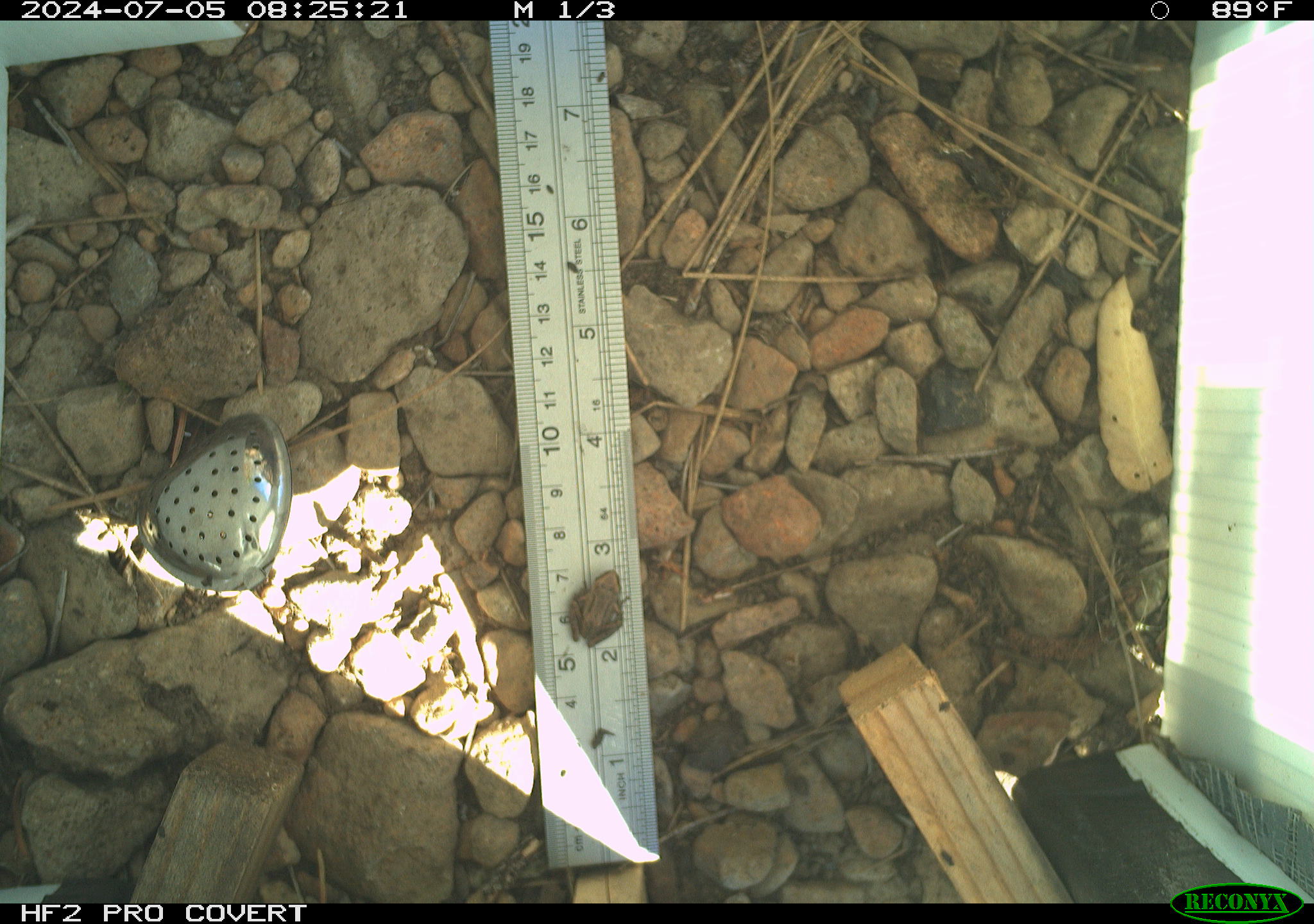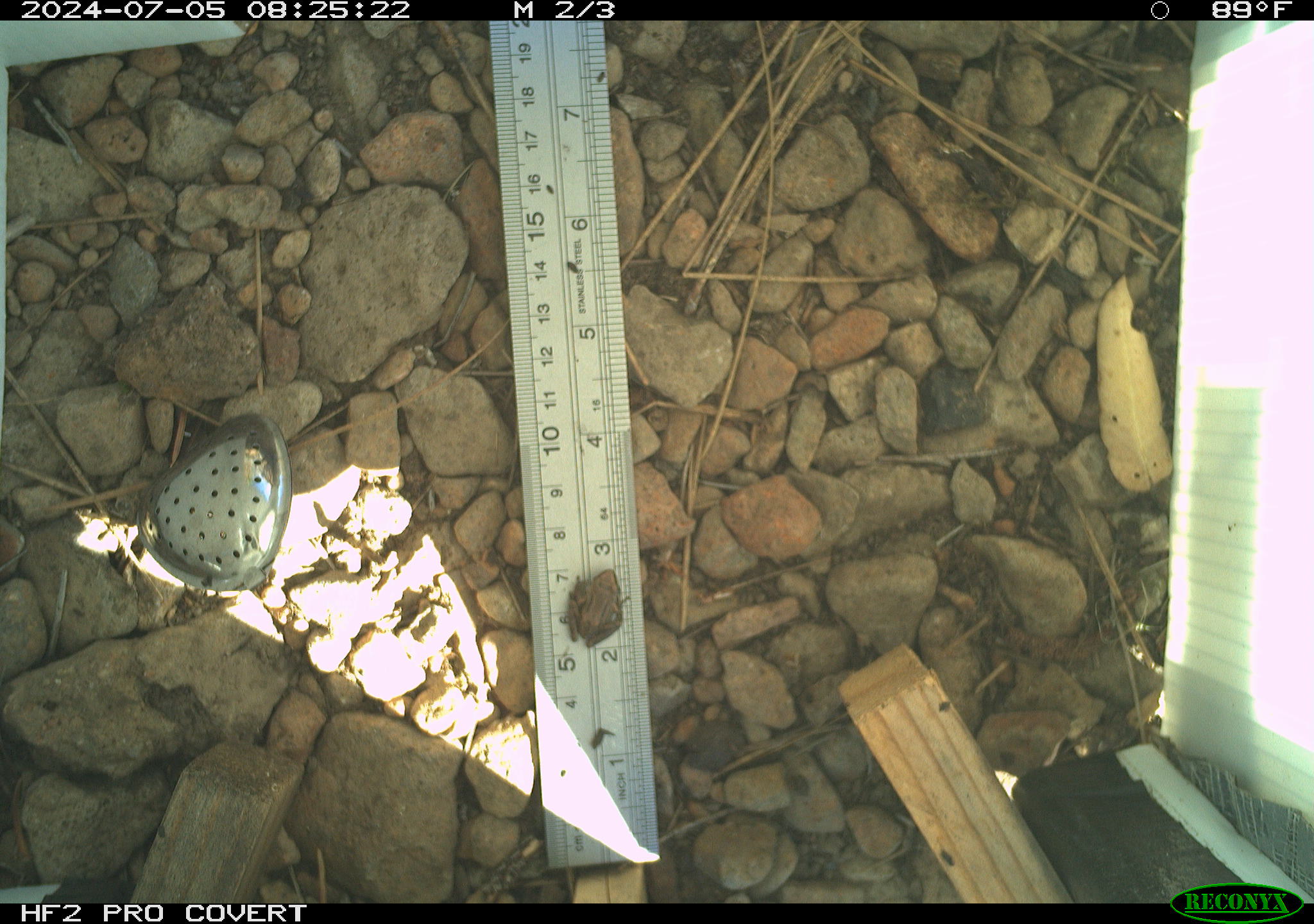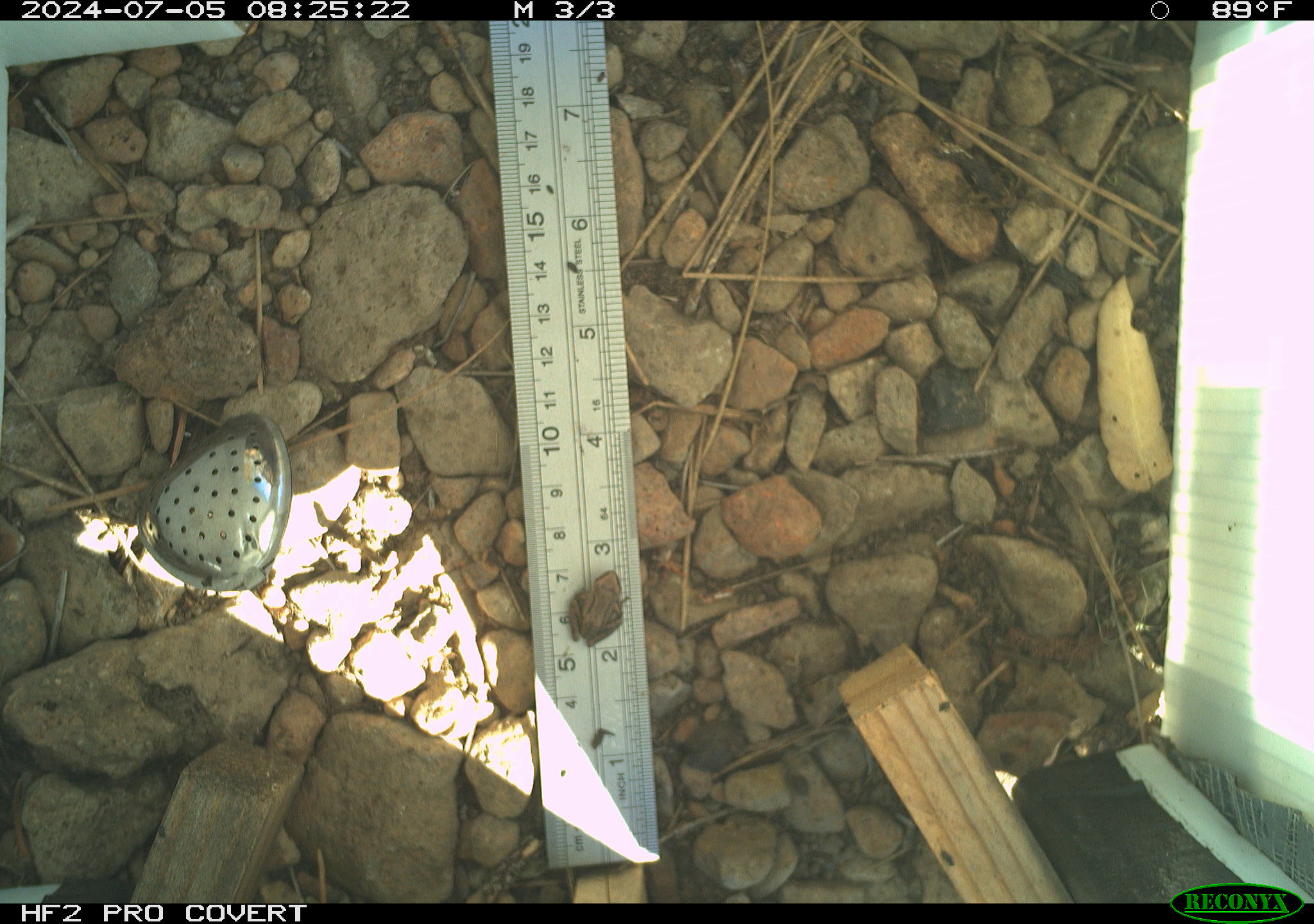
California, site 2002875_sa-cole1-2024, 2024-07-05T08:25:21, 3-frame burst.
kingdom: Animalia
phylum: Chordata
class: Amphibia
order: Anura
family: Hylidae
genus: Pseudacris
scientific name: Pseudacris regilla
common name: sierran treefrog